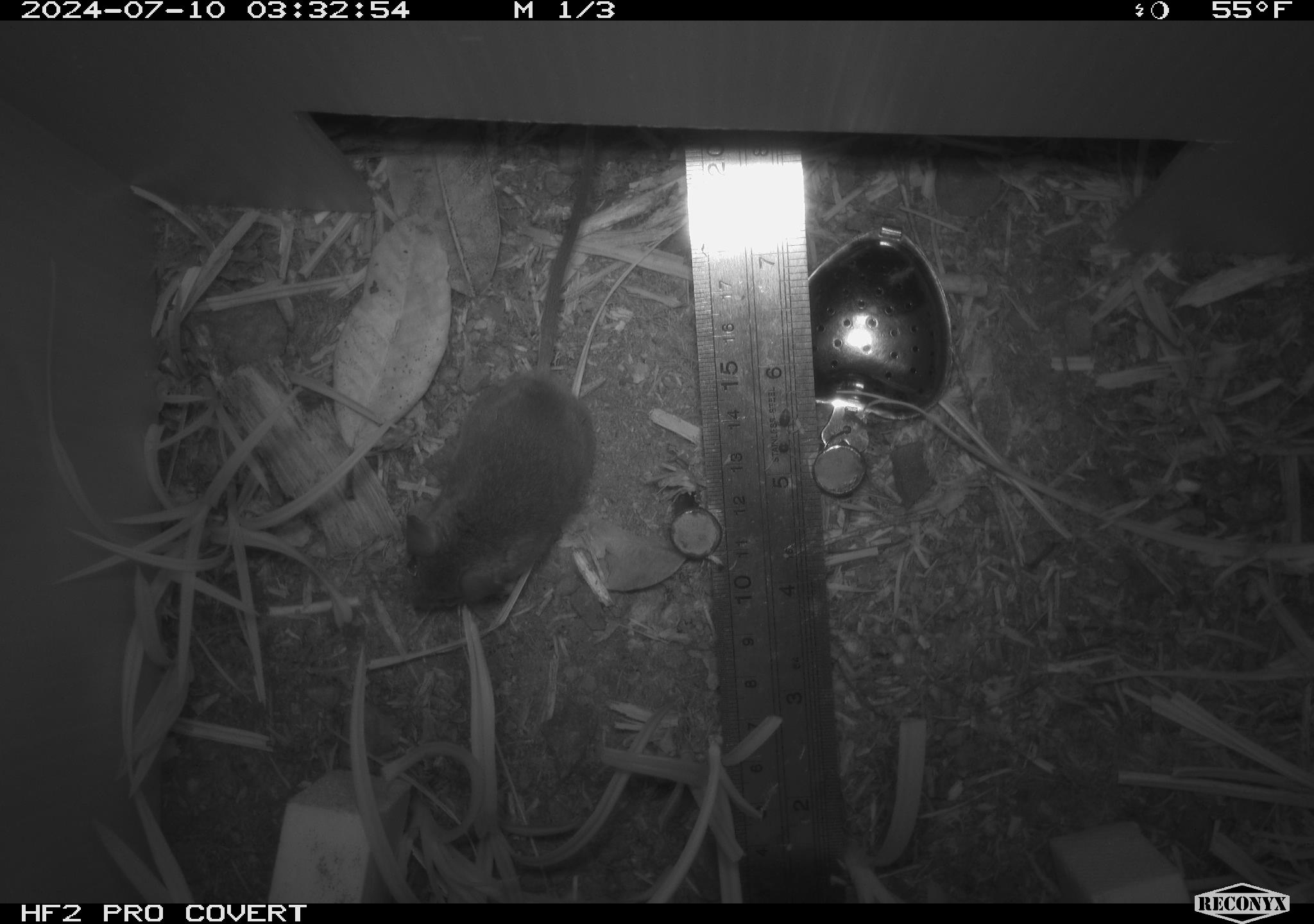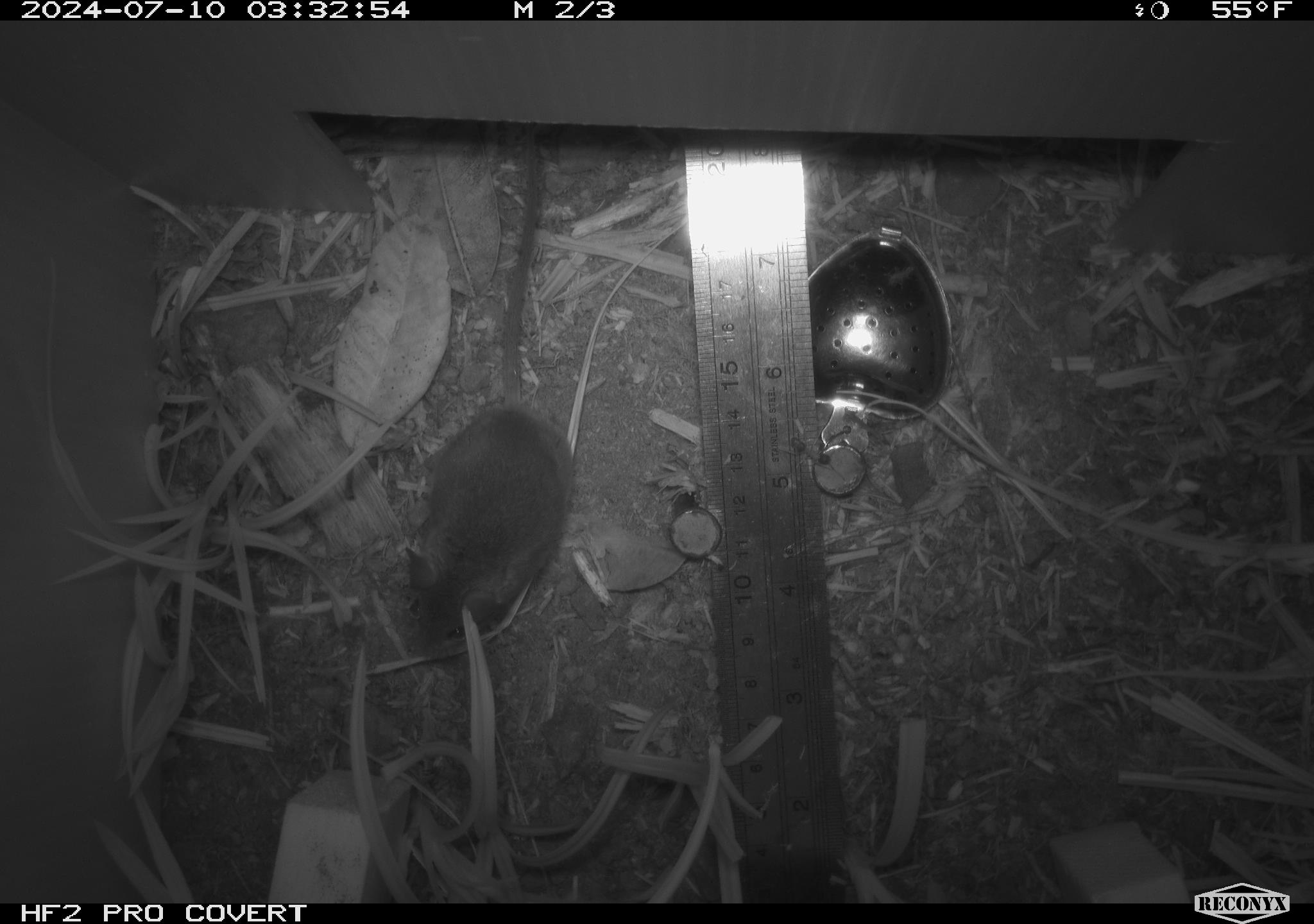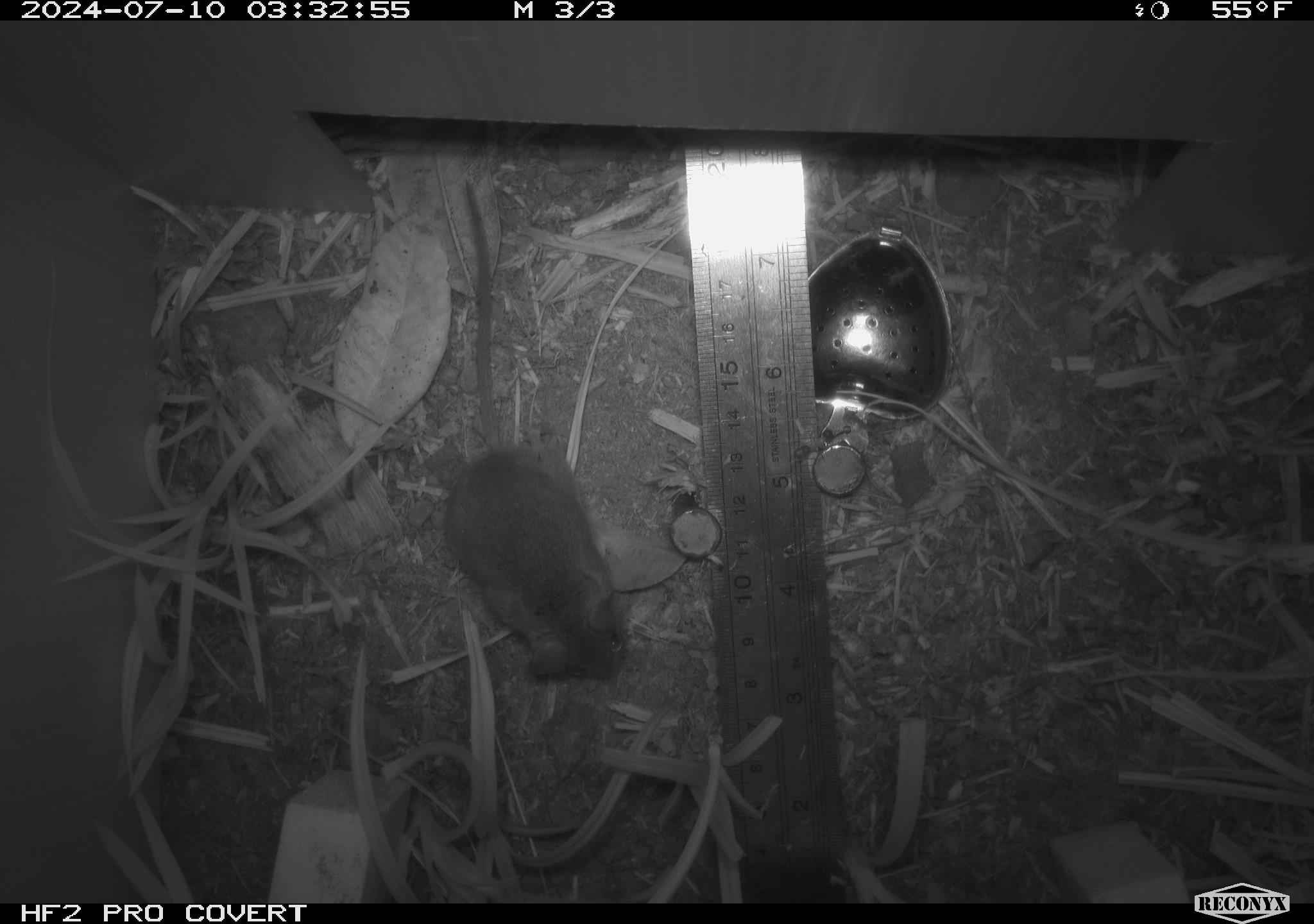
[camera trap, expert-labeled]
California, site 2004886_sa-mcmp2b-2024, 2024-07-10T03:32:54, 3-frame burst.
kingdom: Animalia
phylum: Chordata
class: Mammalia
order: Rodentia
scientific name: Rodentia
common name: mouse species